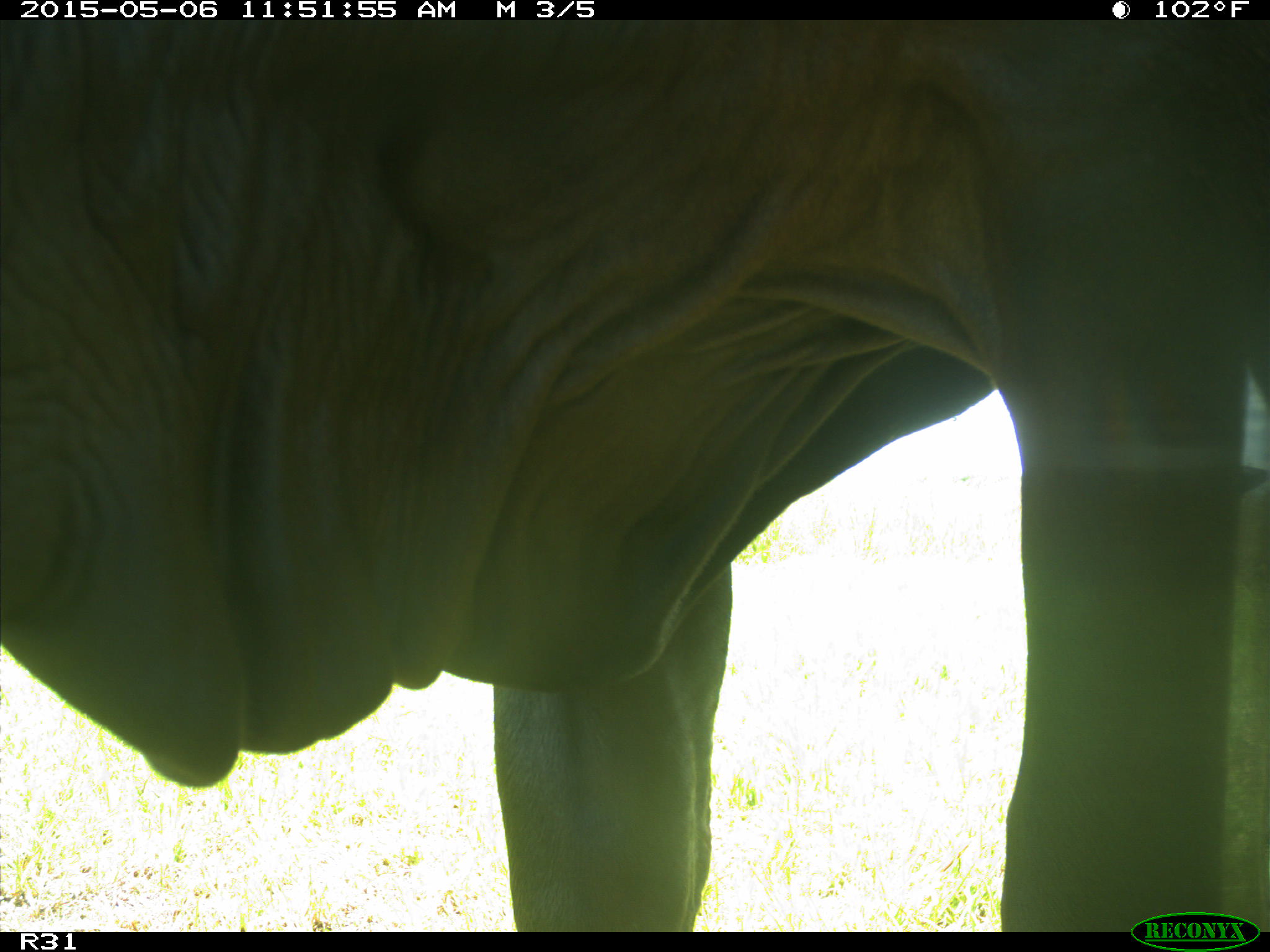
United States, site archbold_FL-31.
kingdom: Animalia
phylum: Chordata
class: Mammalia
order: Artiodactyla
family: Bovidae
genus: Bos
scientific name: Bos taurus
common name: domestic cow